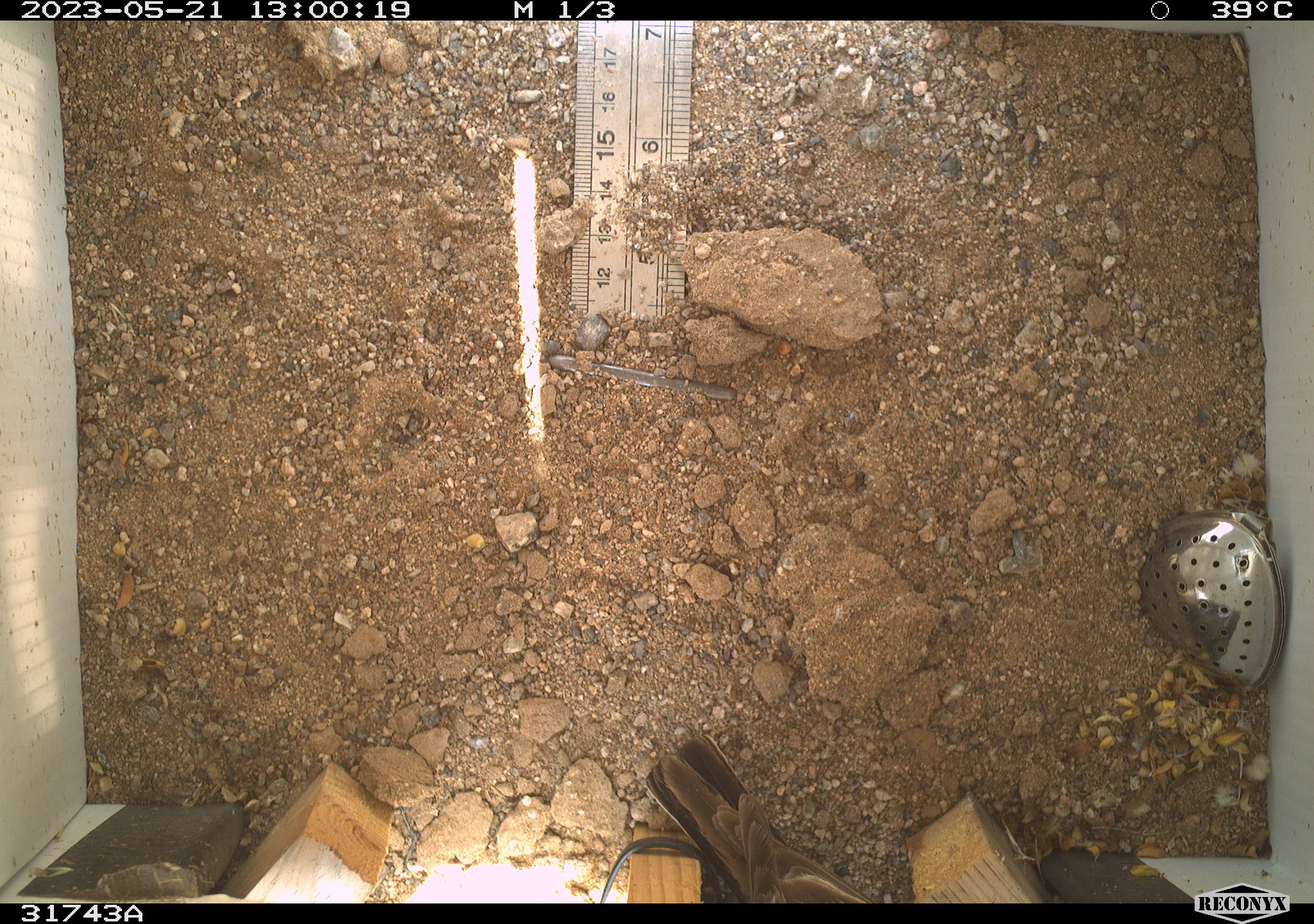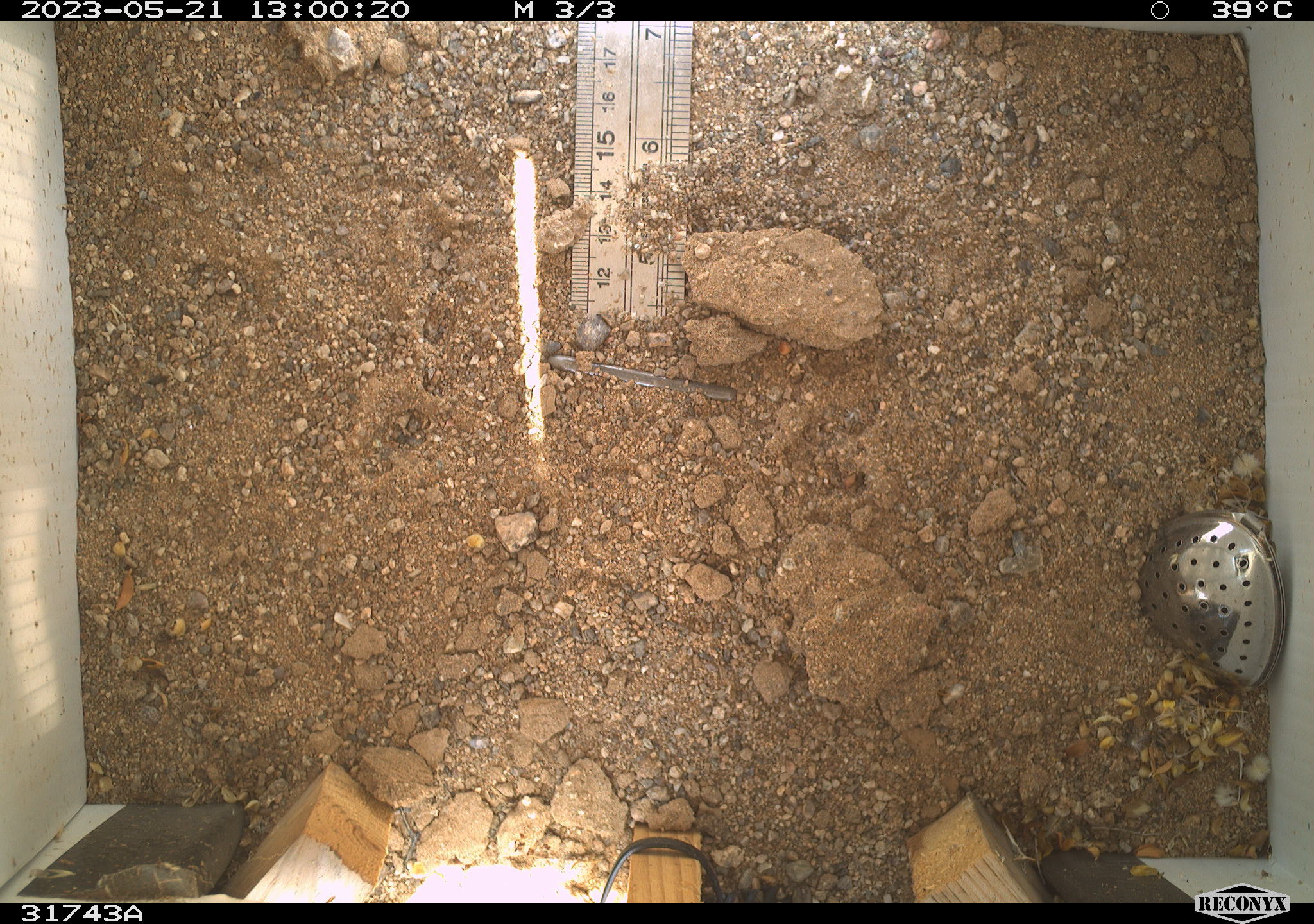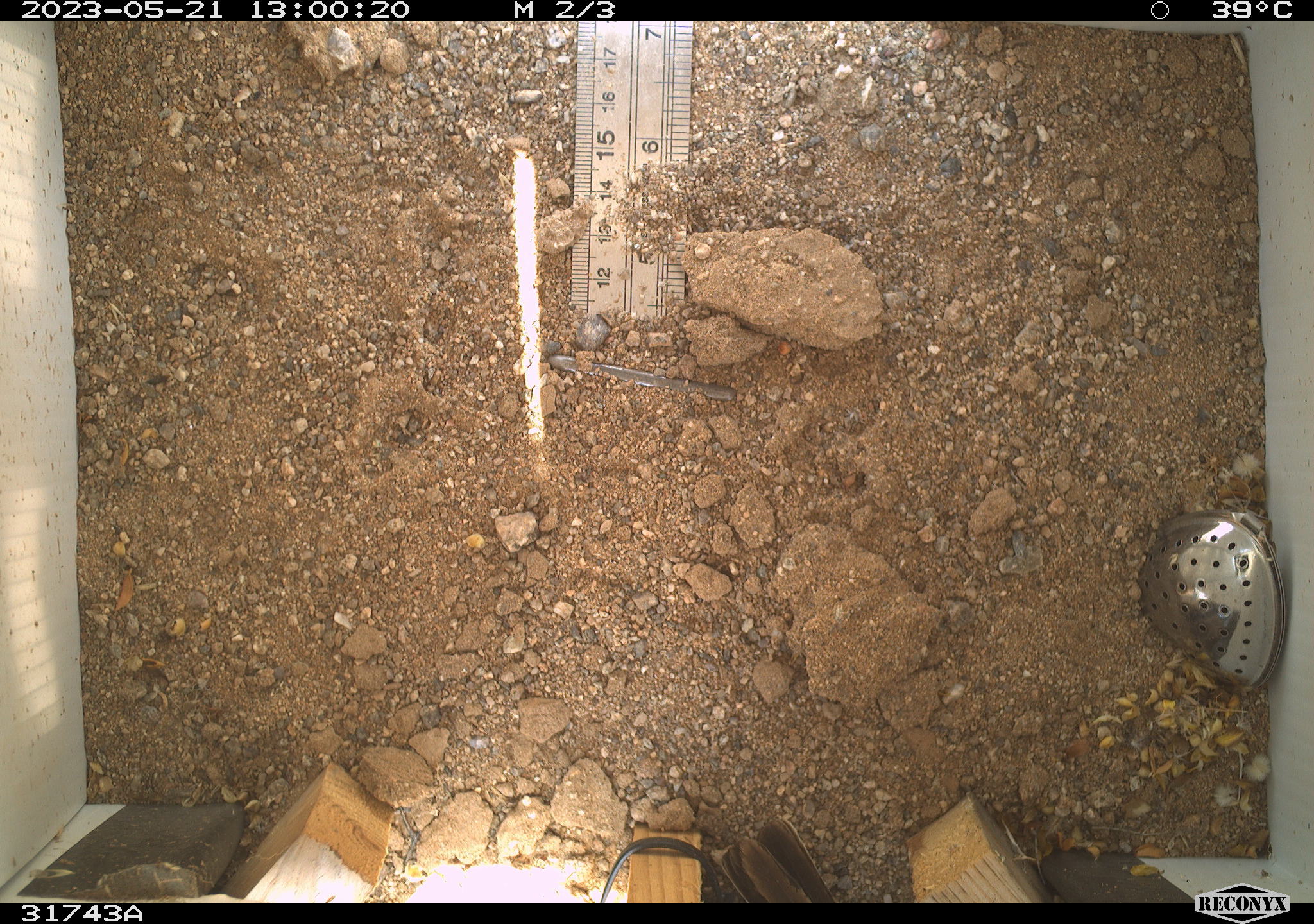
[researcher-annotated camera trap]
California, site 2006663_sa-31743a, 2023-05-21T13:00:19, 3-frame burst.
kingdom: Animalia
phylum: Chordata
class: Aves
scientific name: Aves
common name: bird